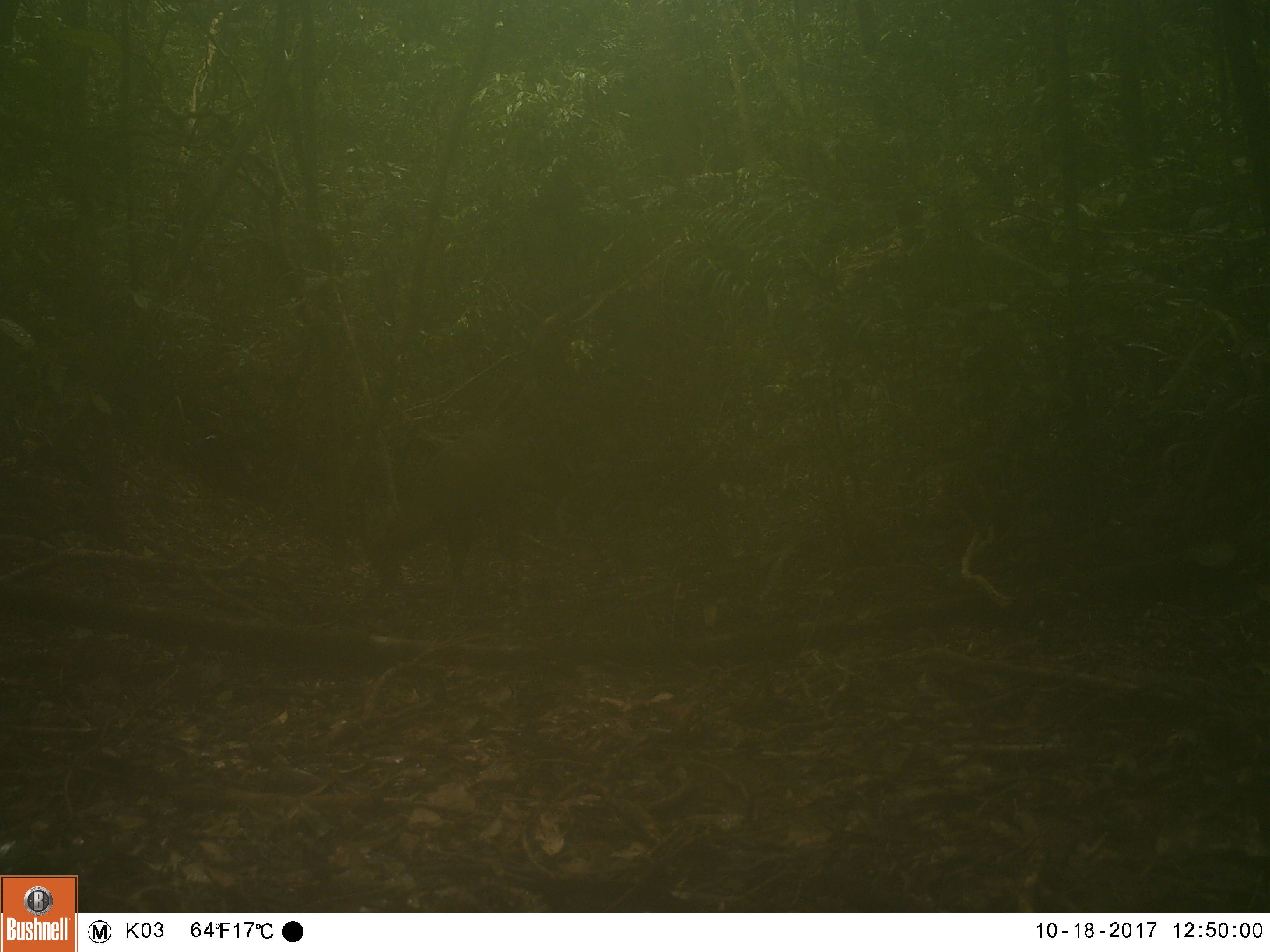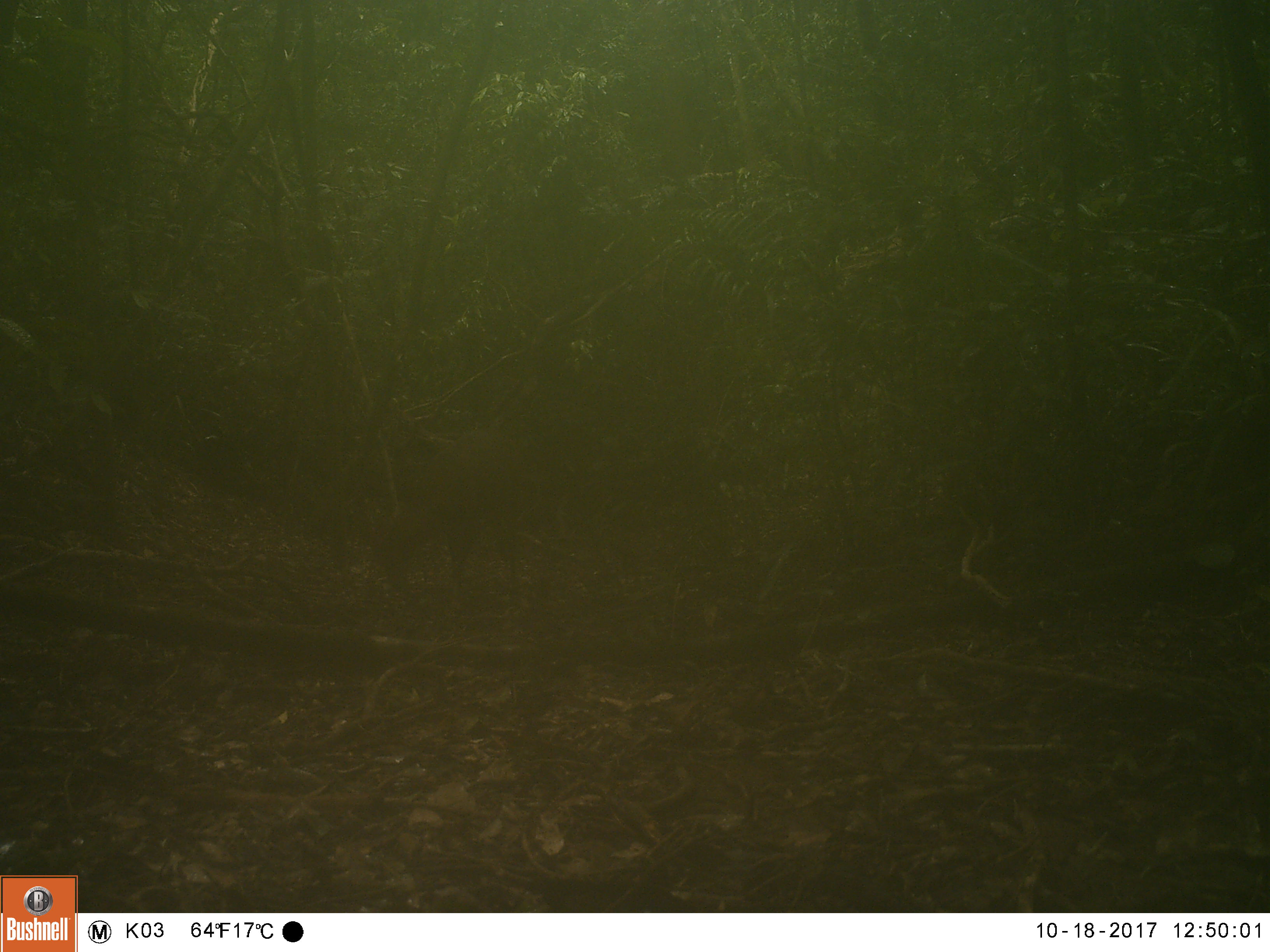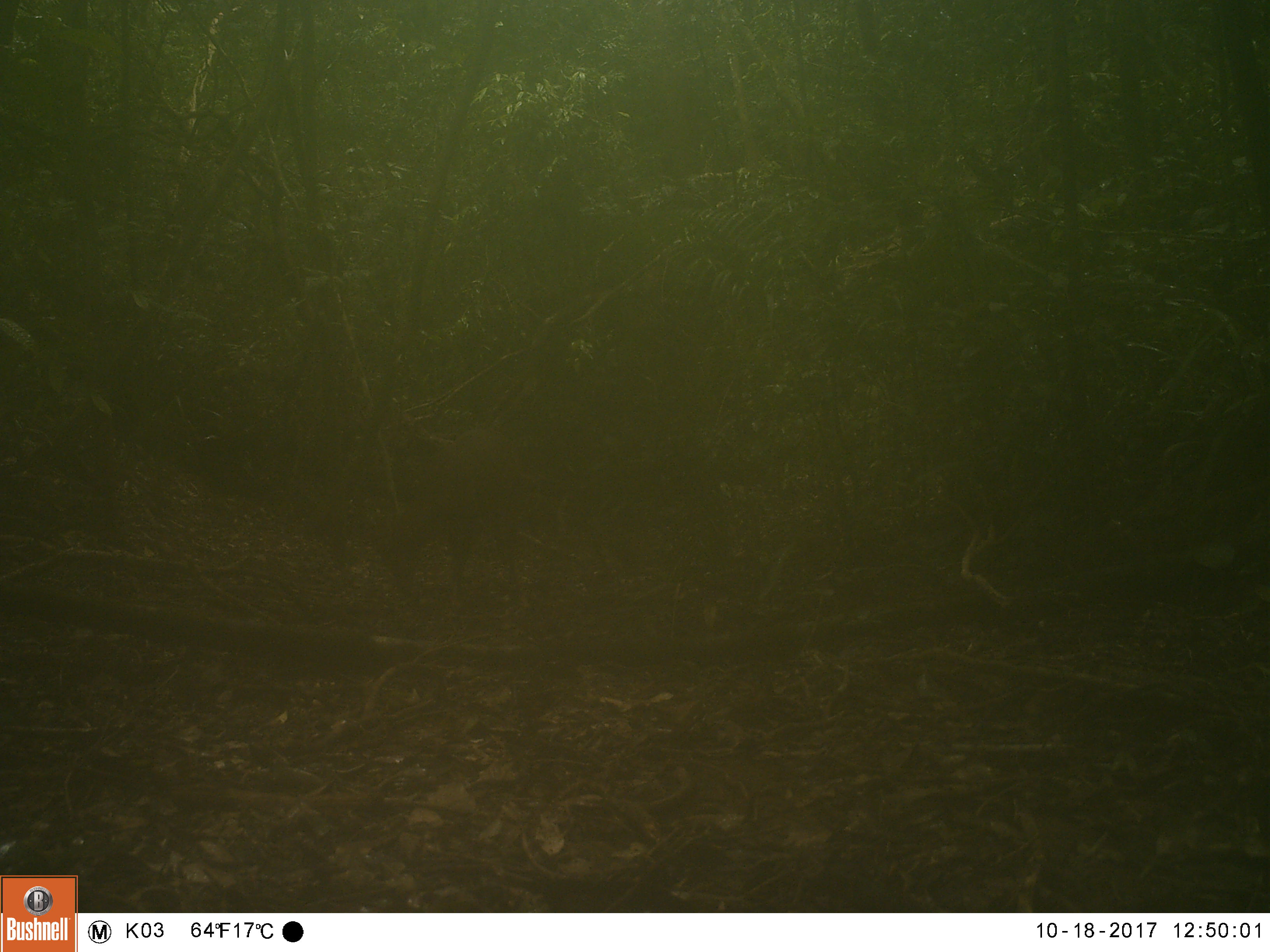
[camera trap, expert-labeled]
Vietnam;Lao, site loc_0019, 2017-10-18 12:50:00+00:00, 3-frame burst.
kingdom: Animalia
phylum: Chordata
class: Mammalia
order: Artiodactyla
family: Cervidae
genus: Muntiacus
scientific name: Muntiacus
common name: muntjacs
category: unidentified muntjac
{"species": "unidentified muntjac (muntjacs) (Muntiacus)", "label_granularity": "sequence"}